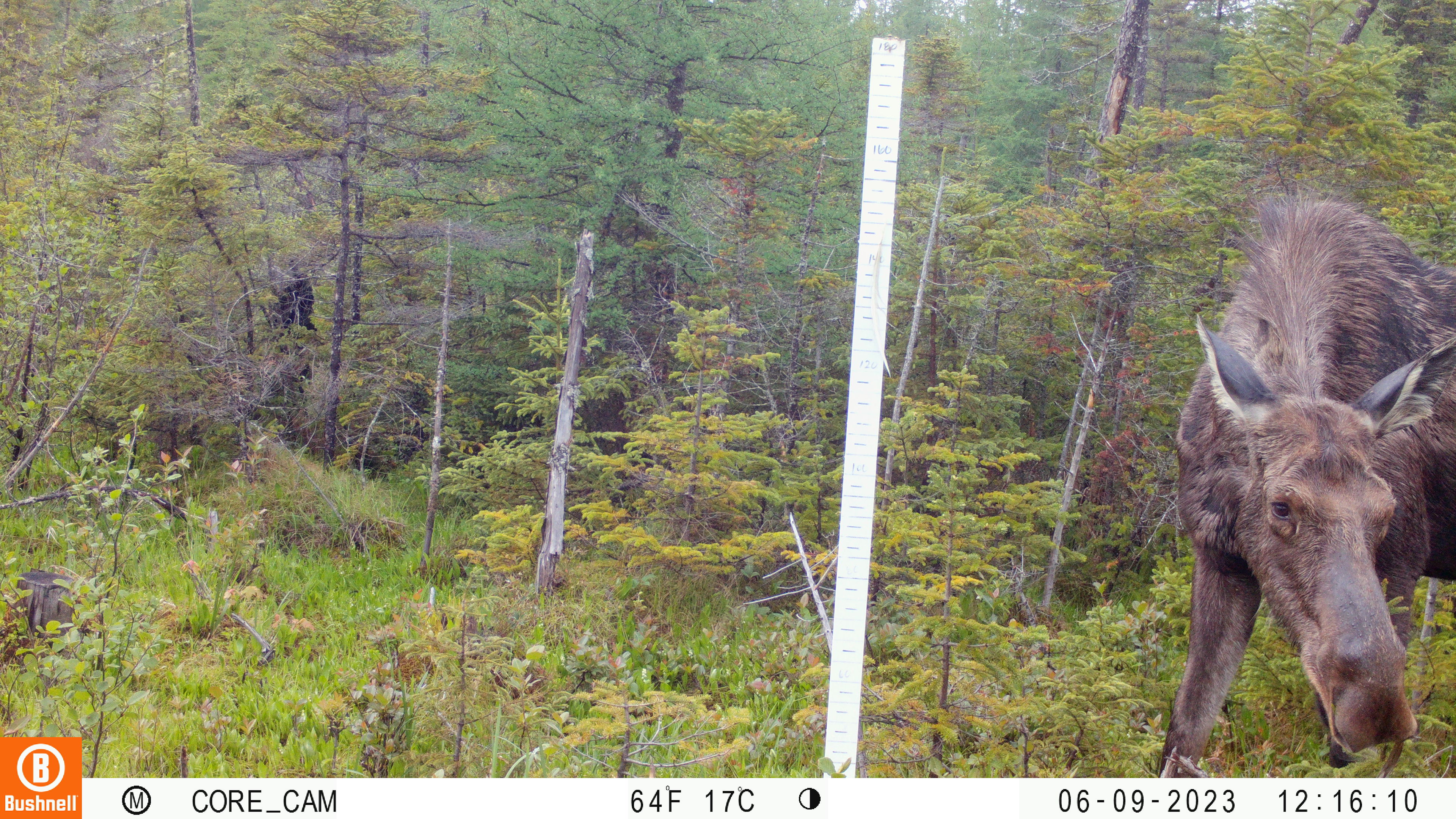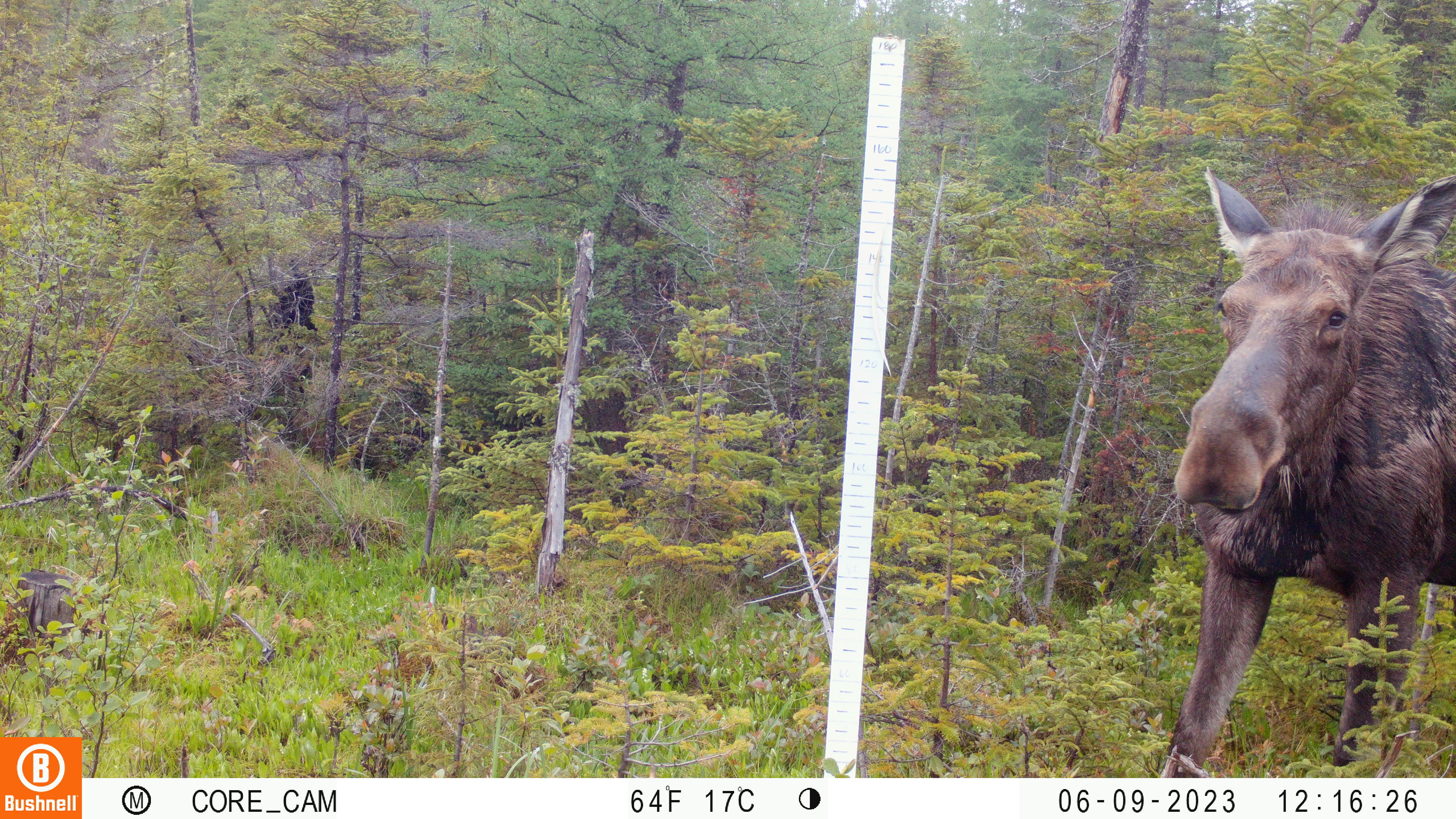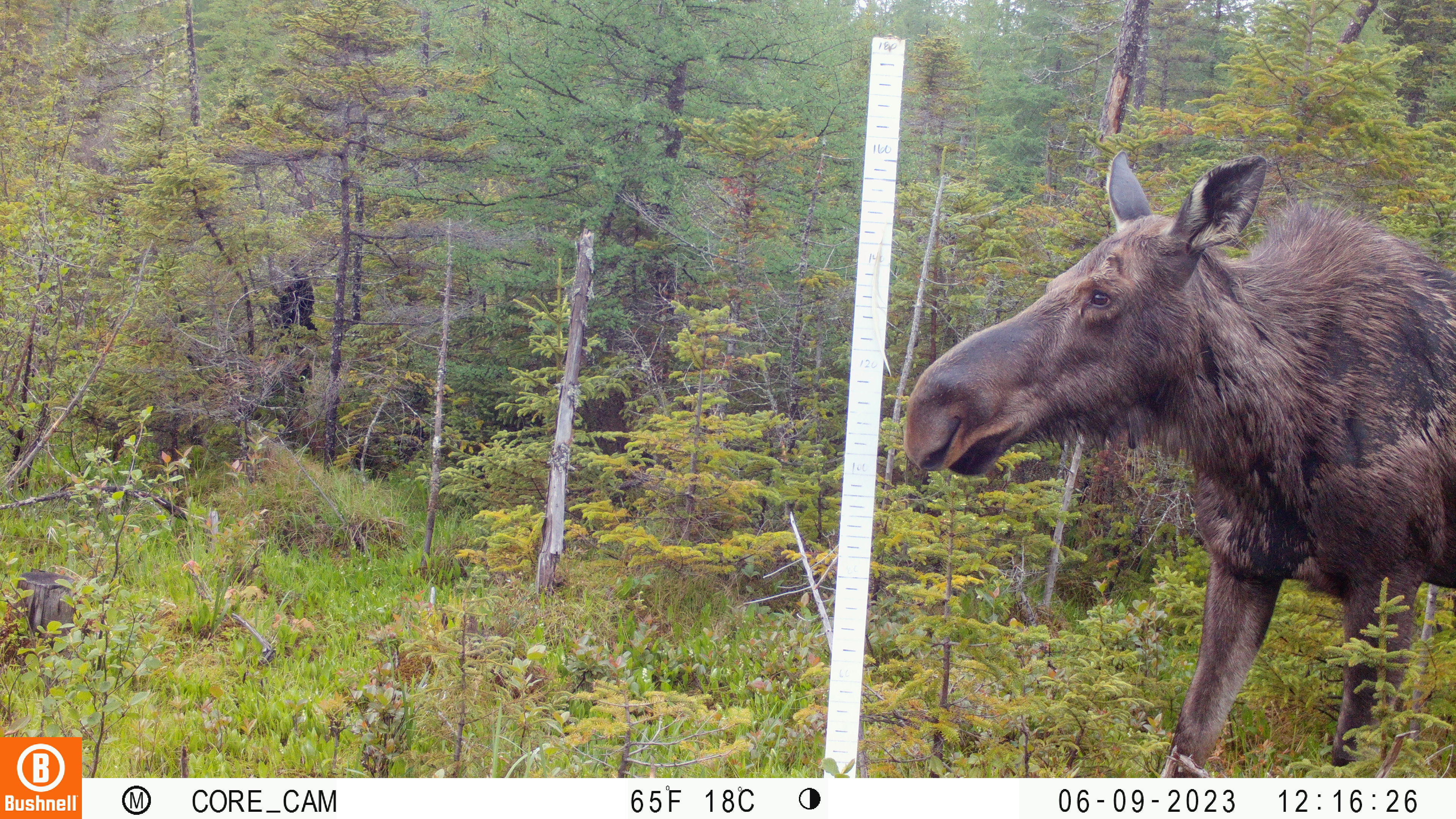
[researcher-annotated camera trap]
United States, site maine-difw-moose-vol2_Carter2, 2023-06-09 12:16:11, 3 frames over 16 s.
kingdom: Animalia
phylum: Chordata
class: Mammalia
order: Artiodactyla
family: Cervidae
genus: Alces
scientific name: Alces alces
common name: moose